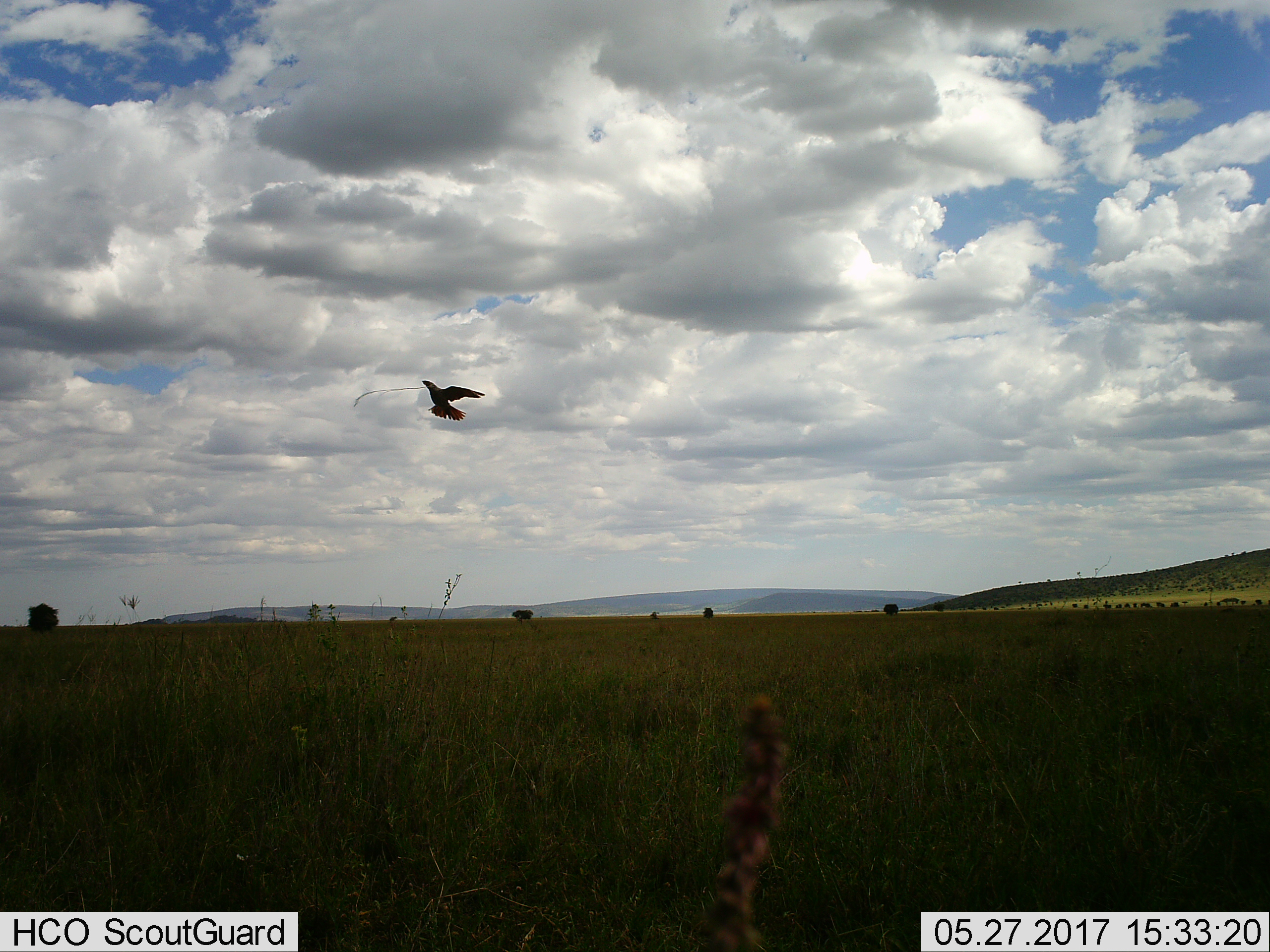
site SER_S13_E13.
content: unidentified animal